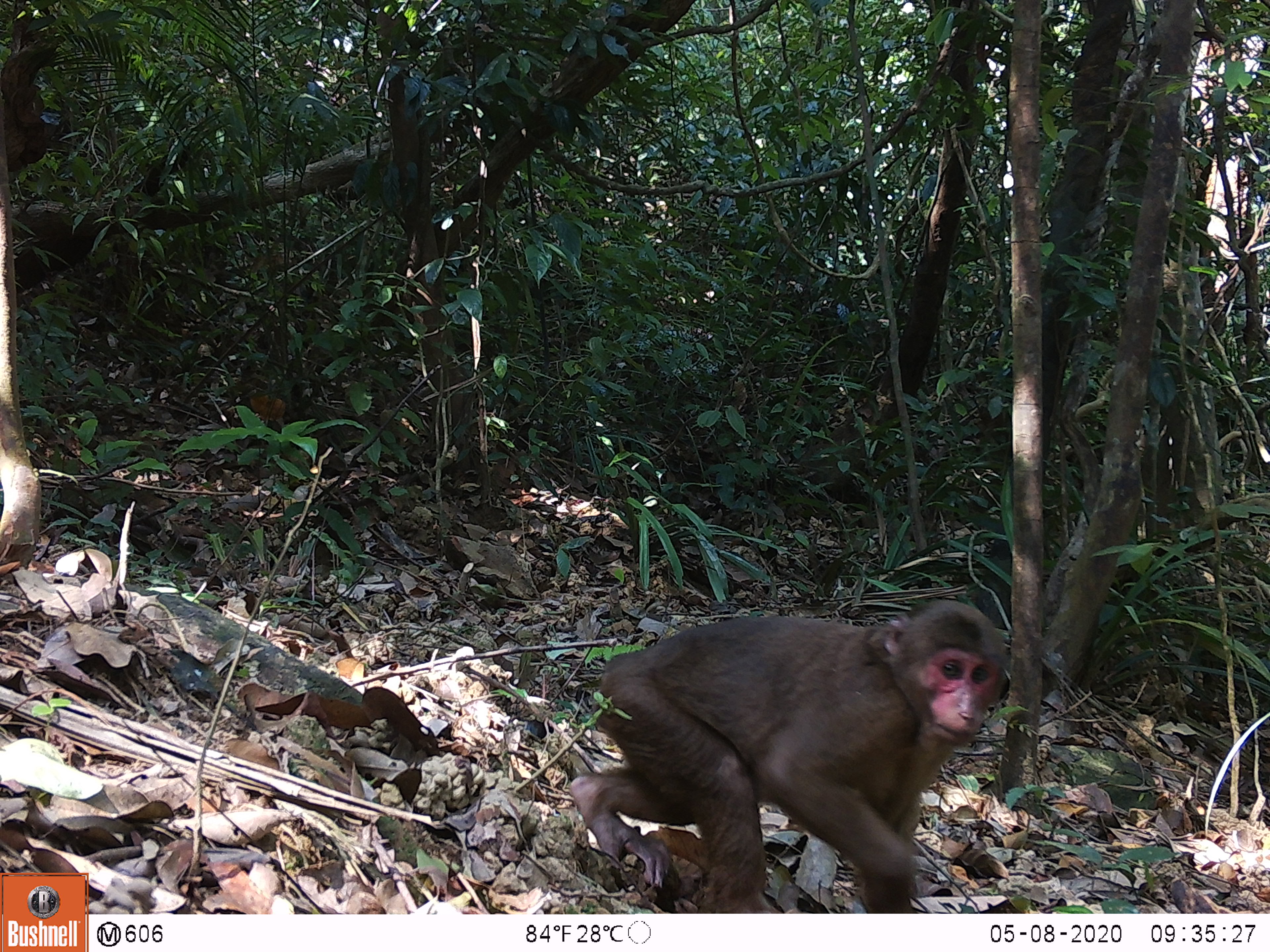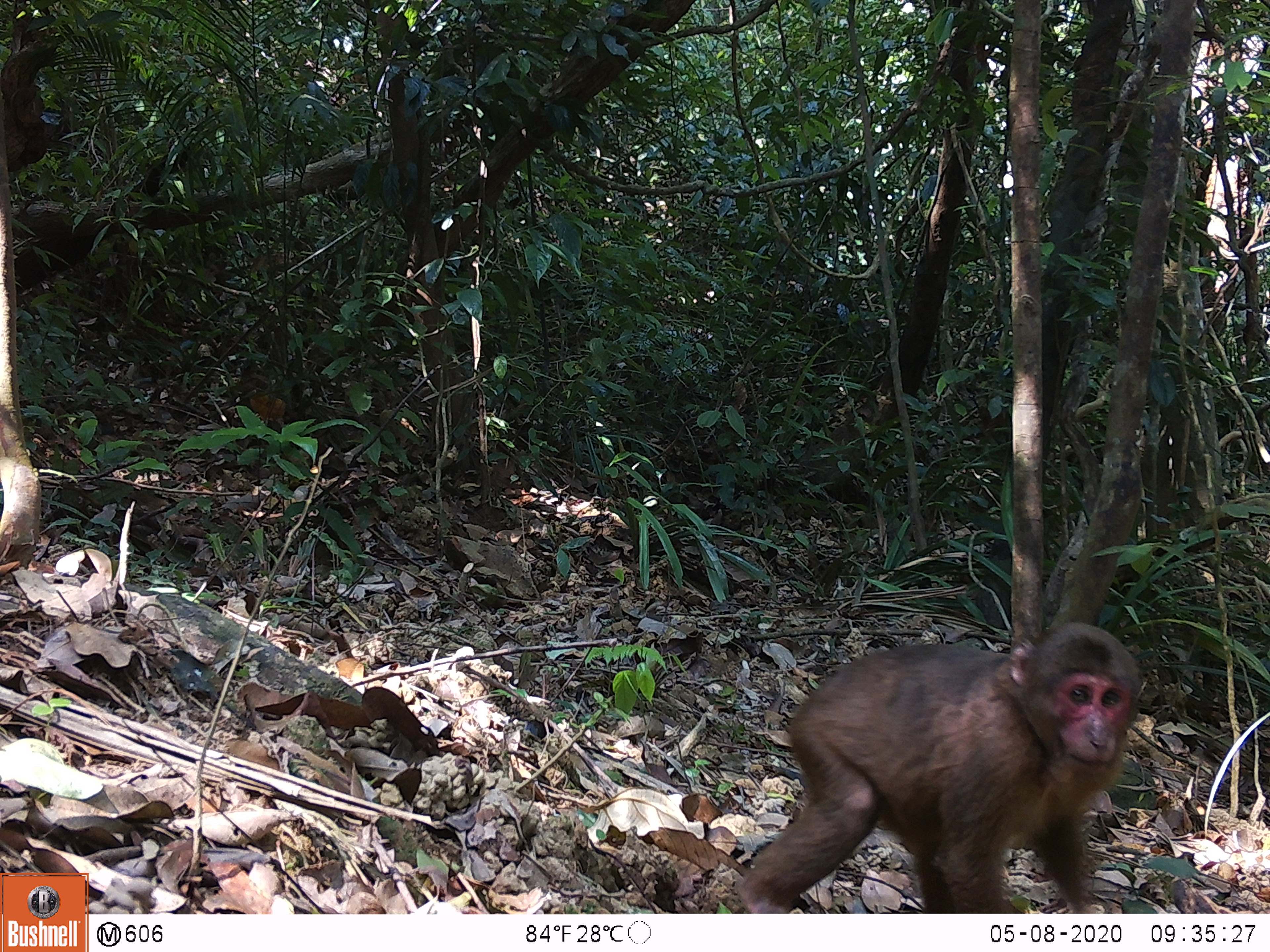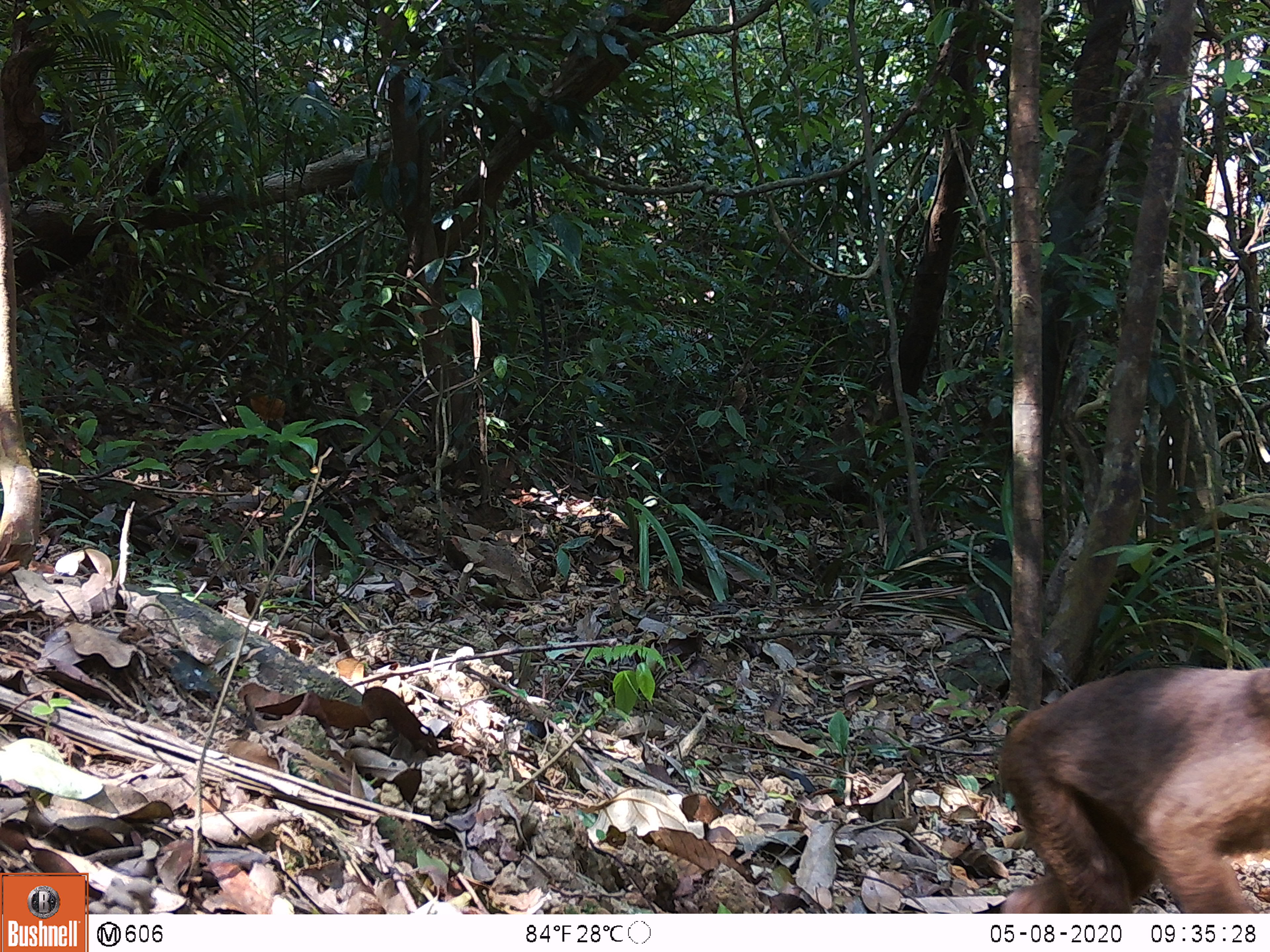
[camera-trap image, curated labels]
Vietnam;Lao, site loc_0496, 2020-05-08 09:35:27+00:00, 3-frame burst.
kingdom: Animalia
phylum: Chordata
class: Mammalia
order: Primates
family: Cercopithecidae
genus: Macaca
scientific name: Macaca arctoides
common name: stump-tailed macaque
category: stump tailed macaque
Stump tailed macaque (stump-tailed macaque) (Macaca arctoides). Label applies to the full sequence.